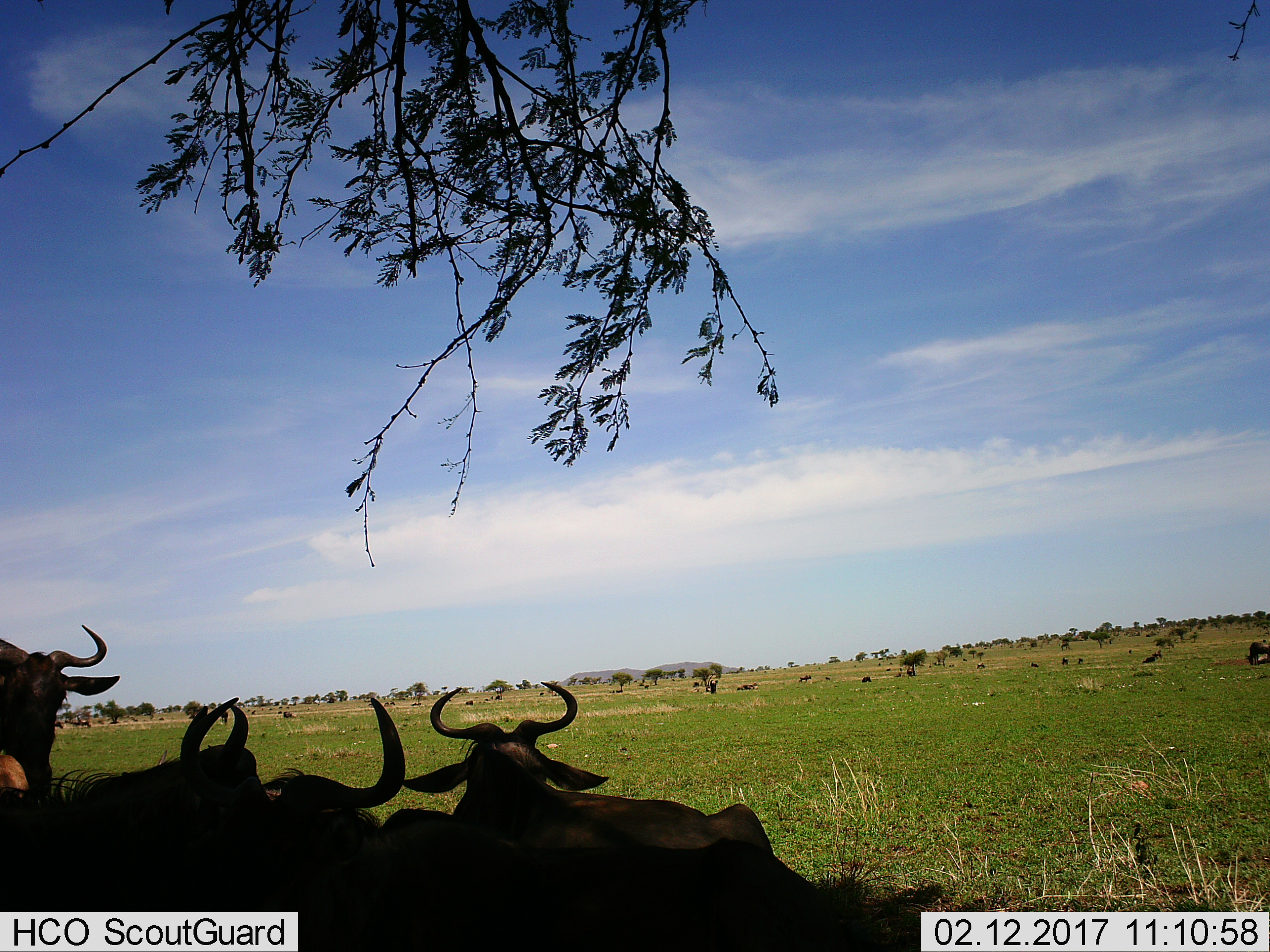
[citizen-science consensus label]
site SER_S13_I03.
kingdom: Animalia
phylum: Chordata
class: Mammalia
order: Artiodactyla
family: Bovidae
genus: Connochaetes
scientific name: Connochaetes taurinus taurinus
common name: blue wildebeest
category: wildebeestblue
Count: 7.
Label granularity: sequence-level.